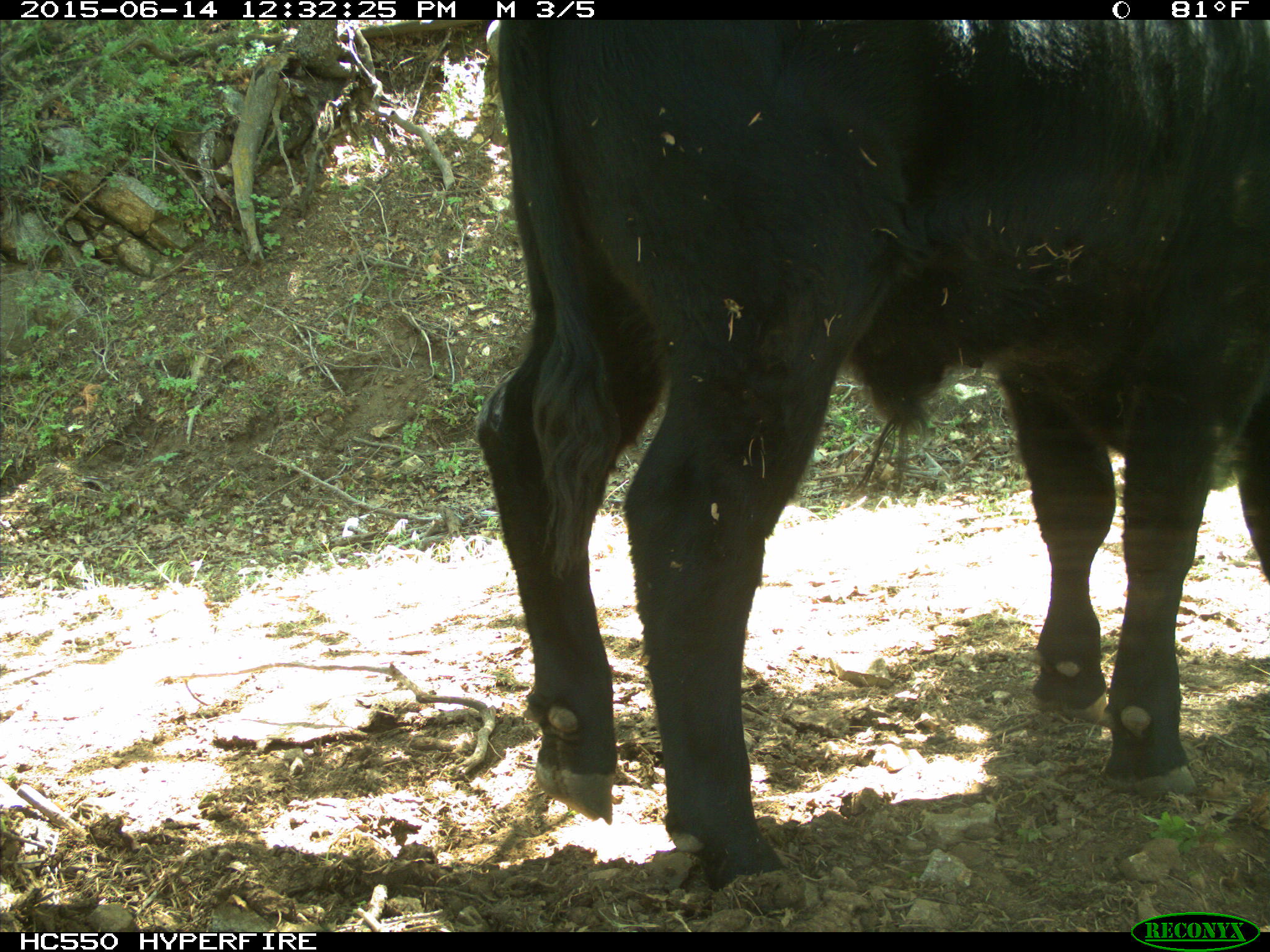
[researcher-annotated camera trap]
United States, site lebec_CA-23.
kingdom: Animalia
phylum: Chordata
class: Mammalia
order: Artiodactyla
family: Bovidae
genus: Bos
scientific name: Bos taurus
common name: domestic cow